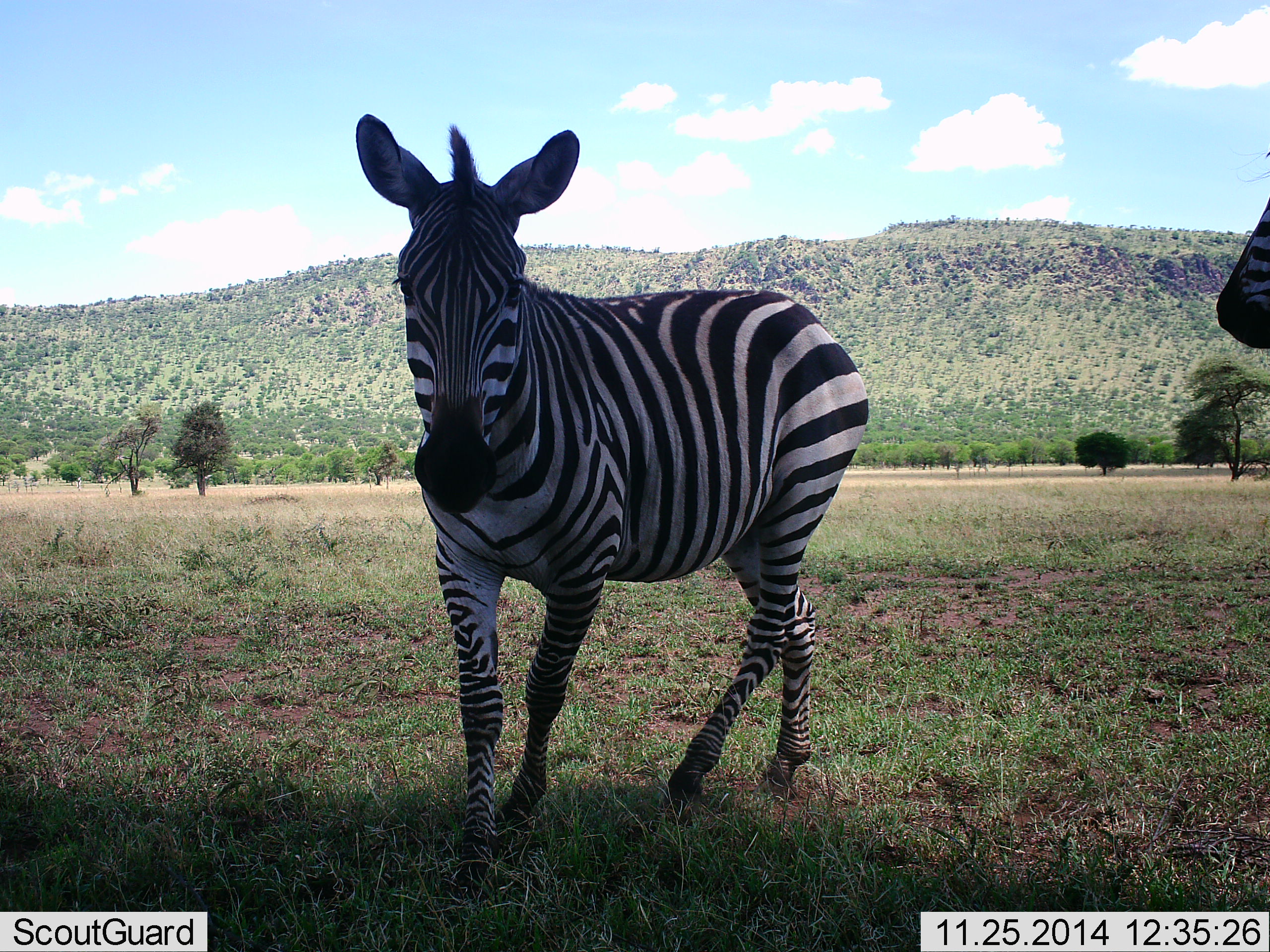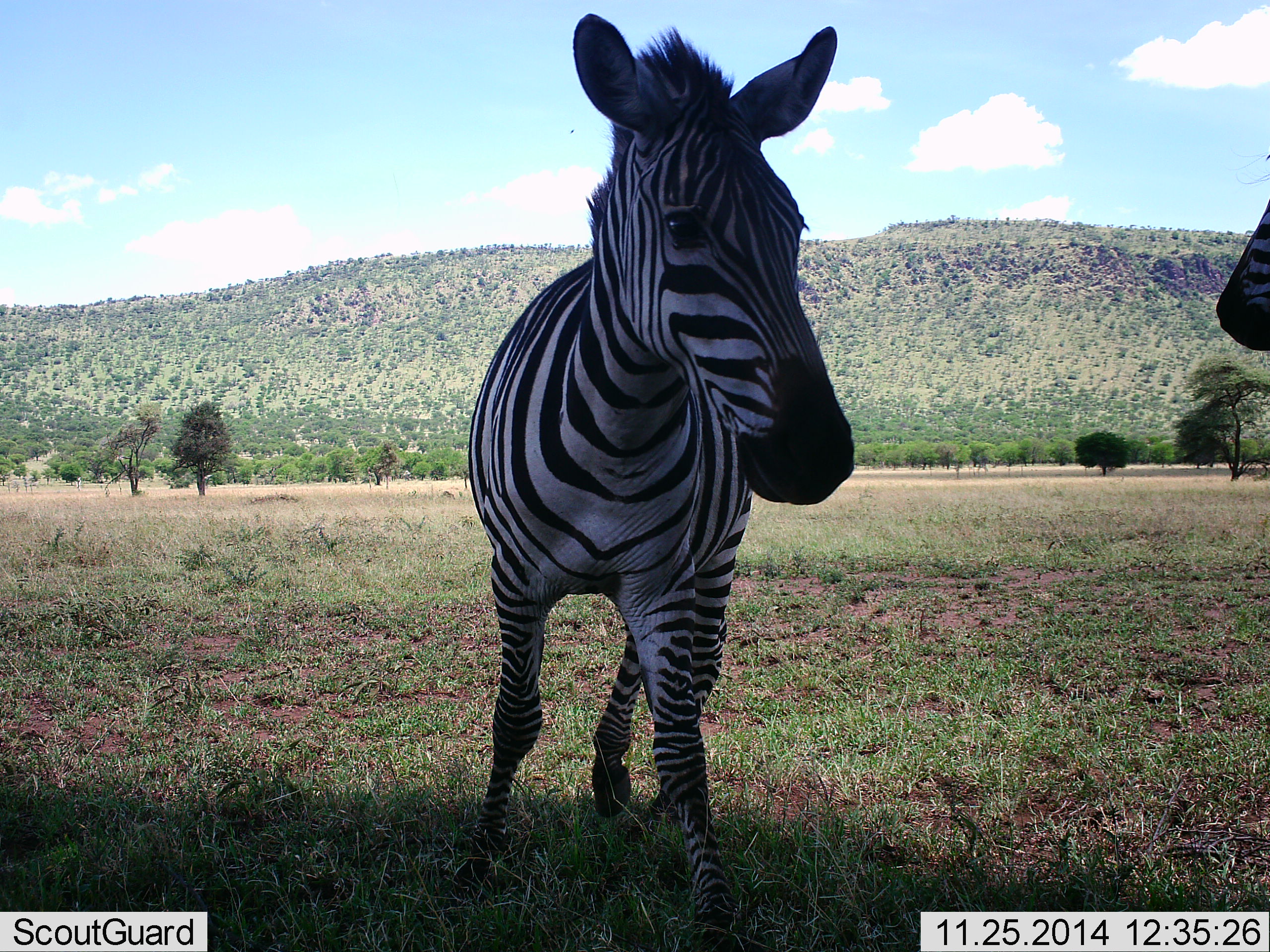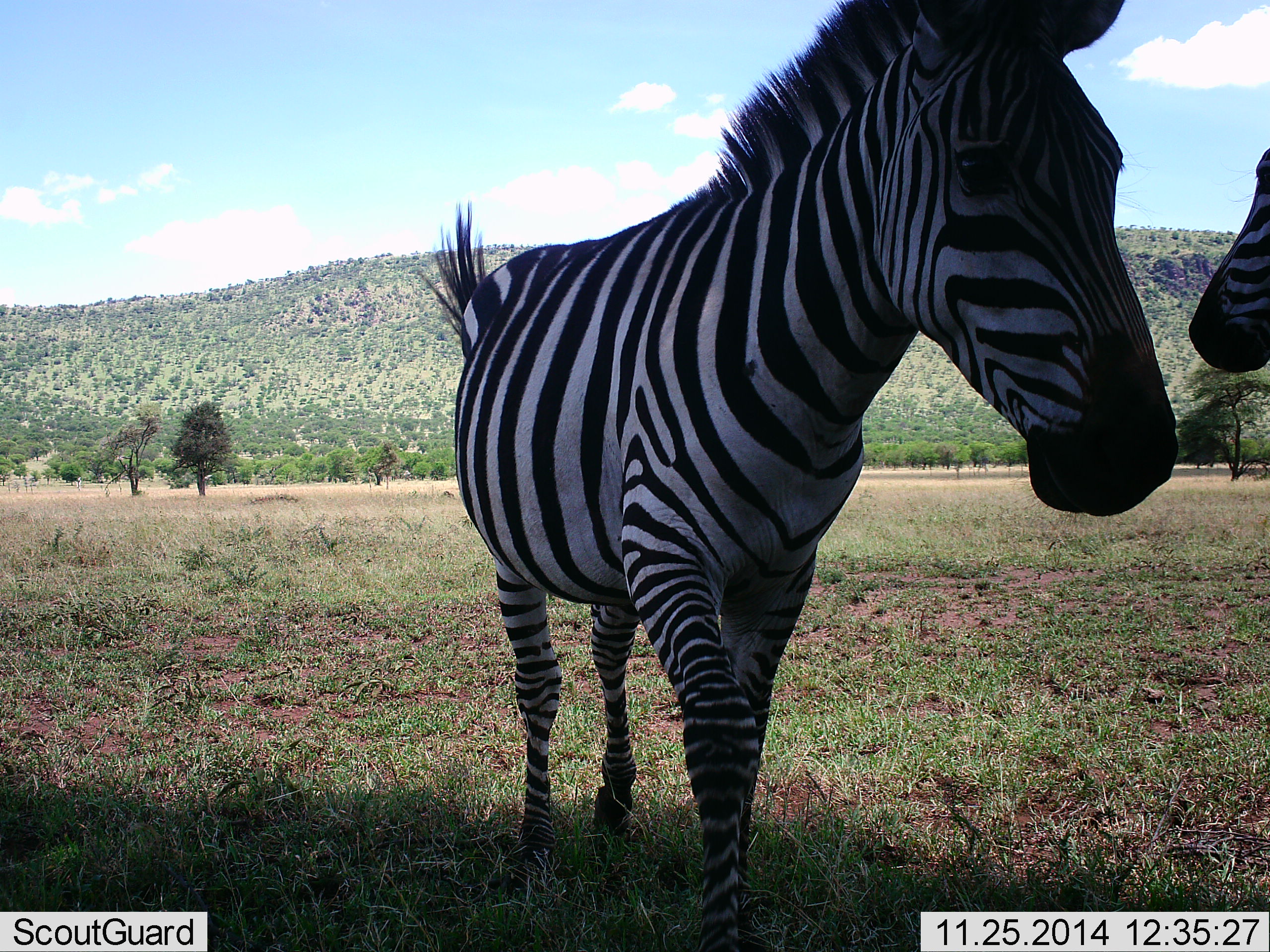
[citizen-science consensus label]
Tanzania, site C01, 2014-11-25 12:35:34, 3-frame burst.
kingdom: Animalia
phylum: Chordata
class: Mammalia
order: Perissodactyla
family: Equidae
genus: Equus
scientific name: Equus quagga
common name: plains zebra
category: zebra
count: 2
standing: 50%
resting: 10%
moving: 60%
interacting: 20%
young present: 0%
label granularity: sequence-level